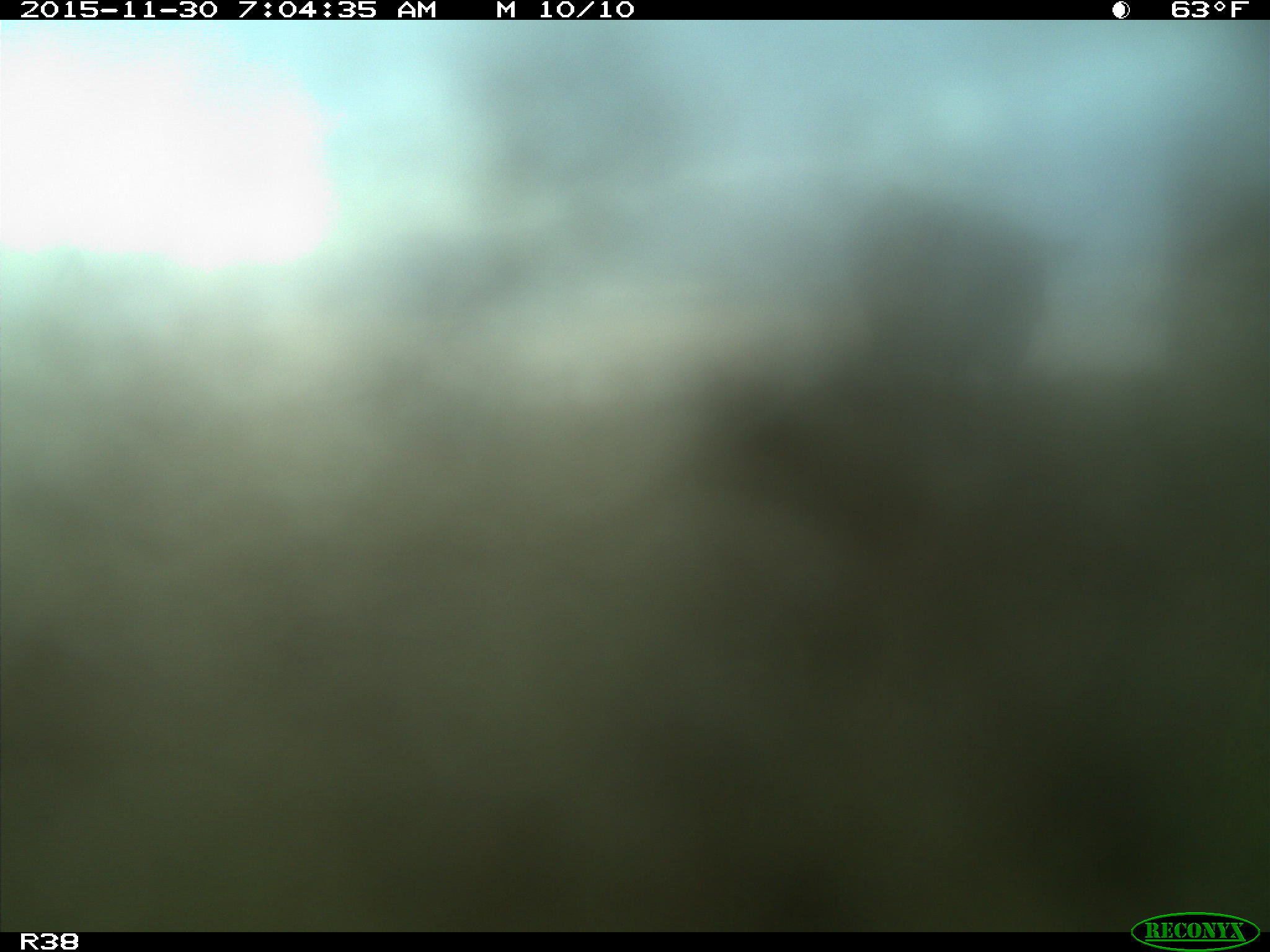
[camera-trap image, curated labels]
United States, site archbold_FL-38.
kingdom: Animalia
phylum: Chordata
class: Mammalia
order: Artiodactyla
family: Bovidae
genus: Bos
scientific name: Bos taurus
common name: domestic cow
Bos taurus (domestic cow).